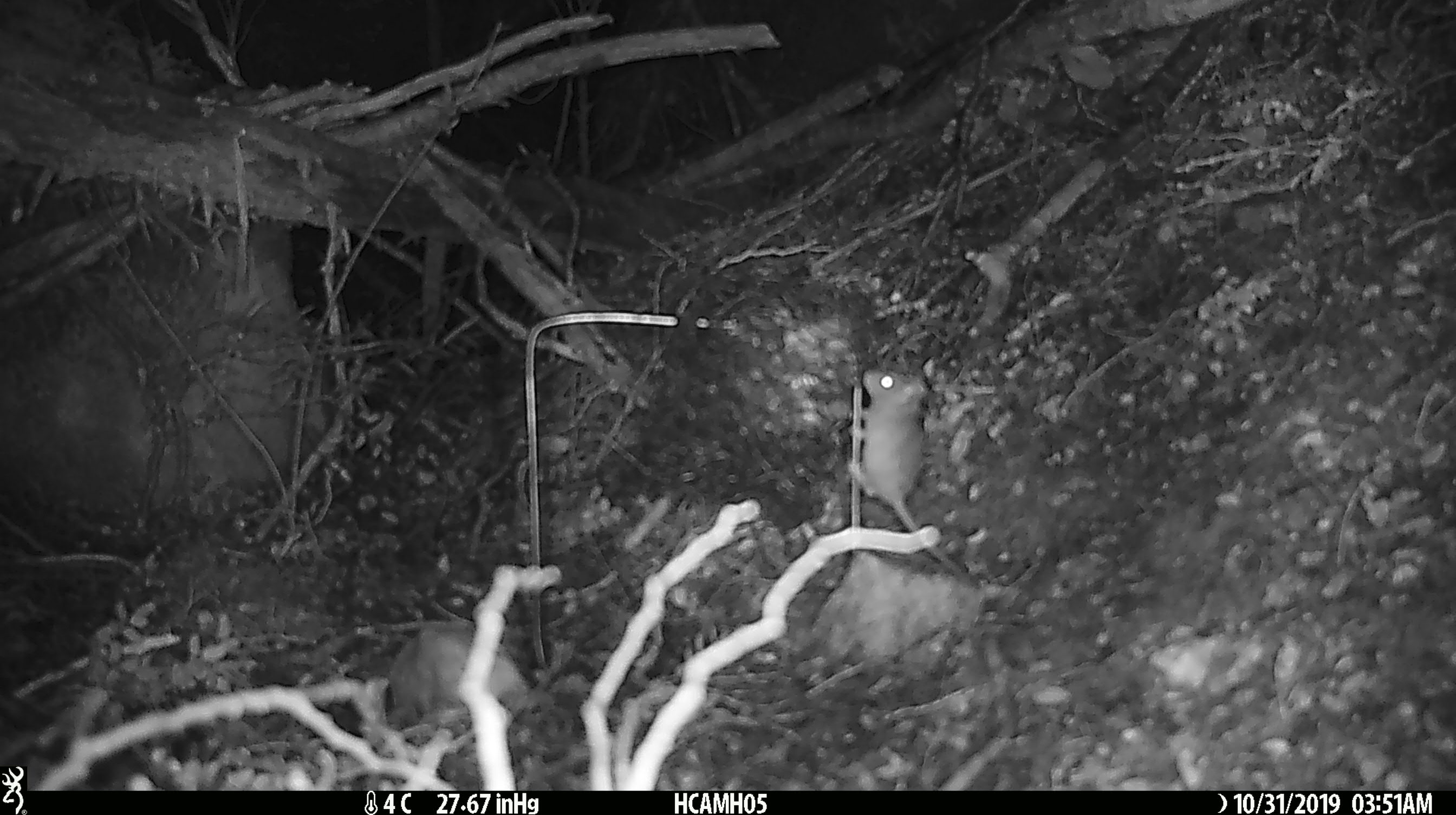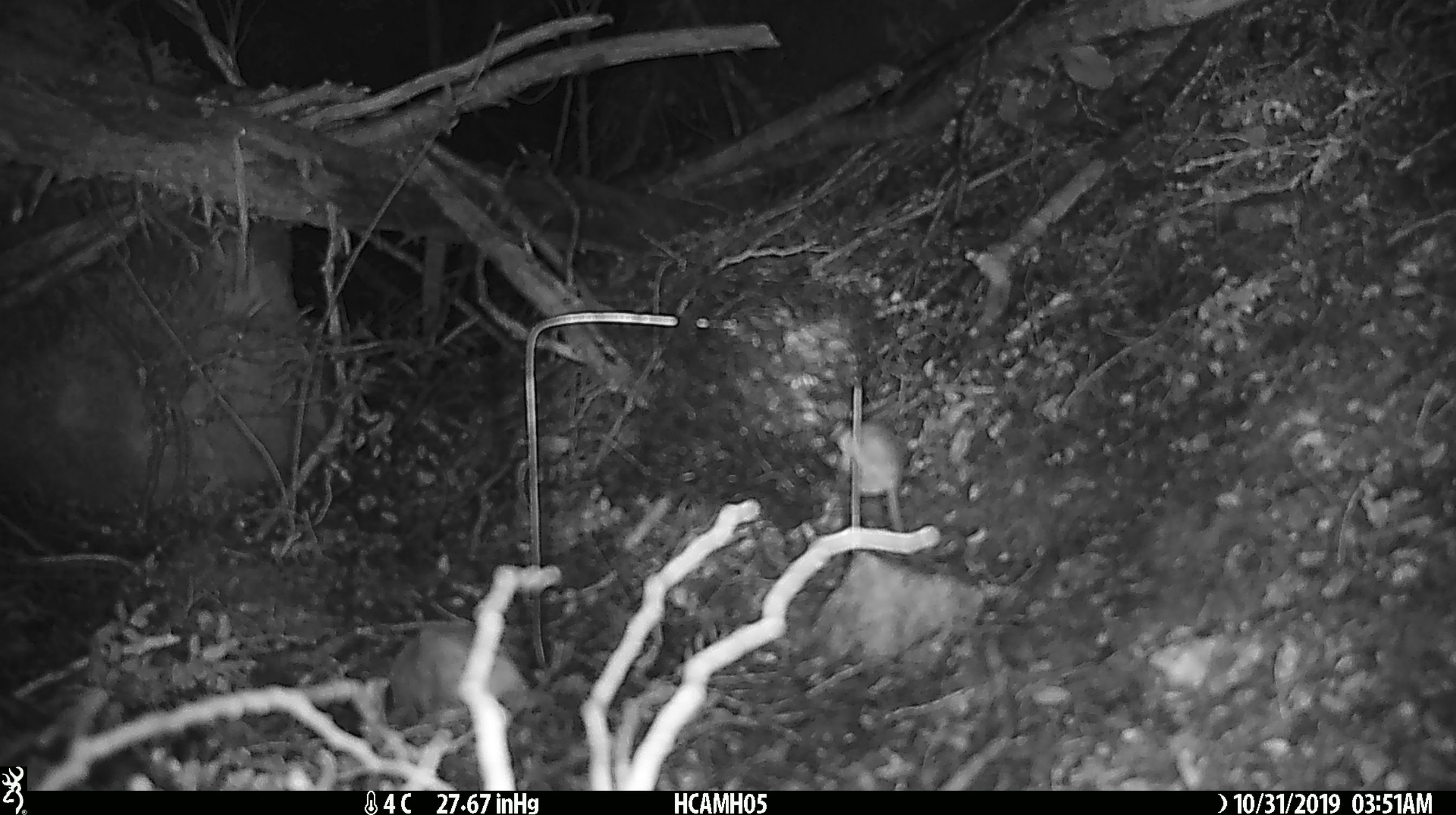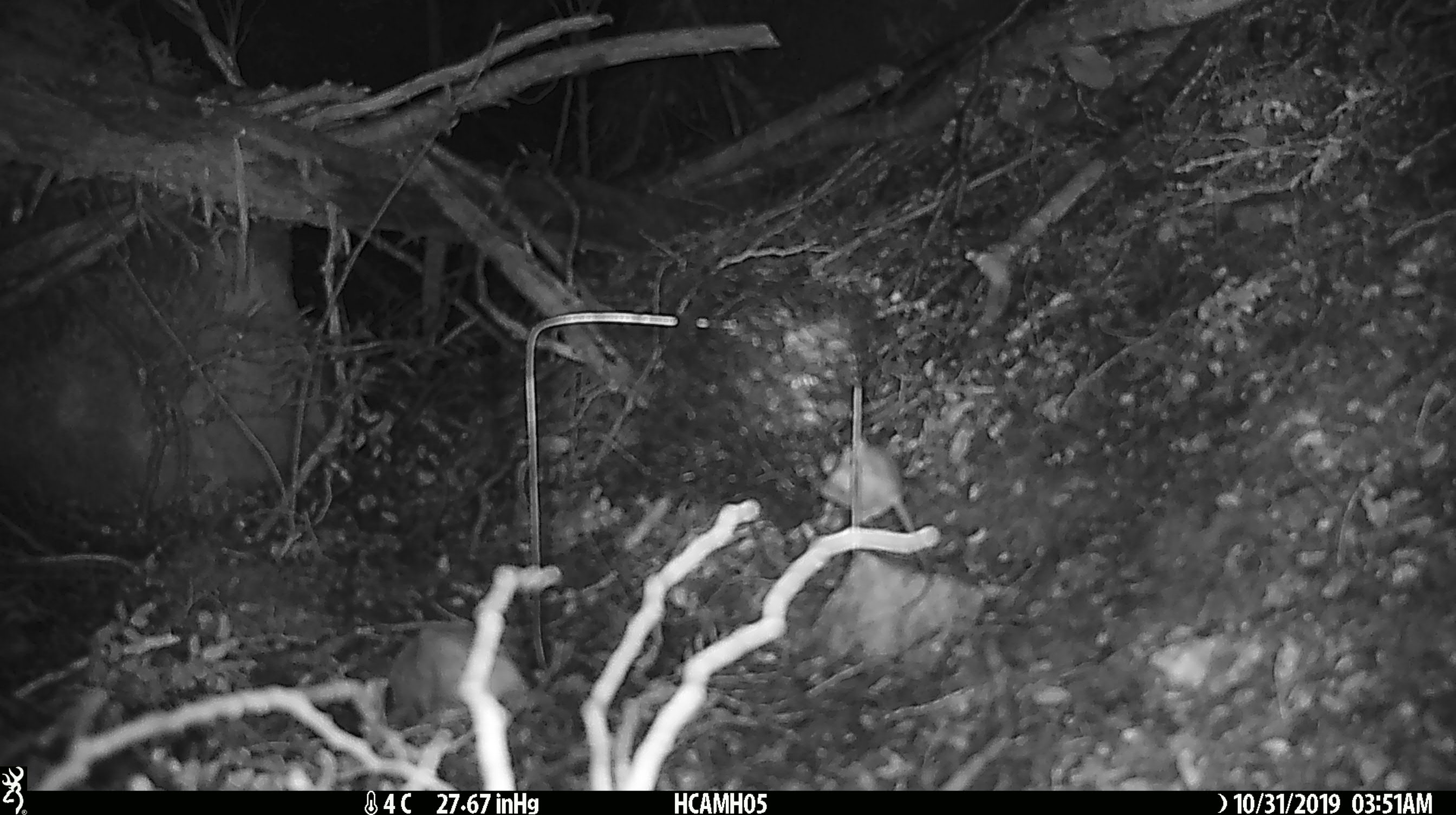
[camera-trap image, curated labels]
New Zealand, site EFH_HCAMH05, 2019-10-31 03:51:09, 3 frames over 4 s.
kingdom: Animalia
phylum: Chordata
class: Mammalia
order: Rodentia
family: Muridae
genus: Mus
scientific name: Mus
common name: mouse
Mouse (Mus).